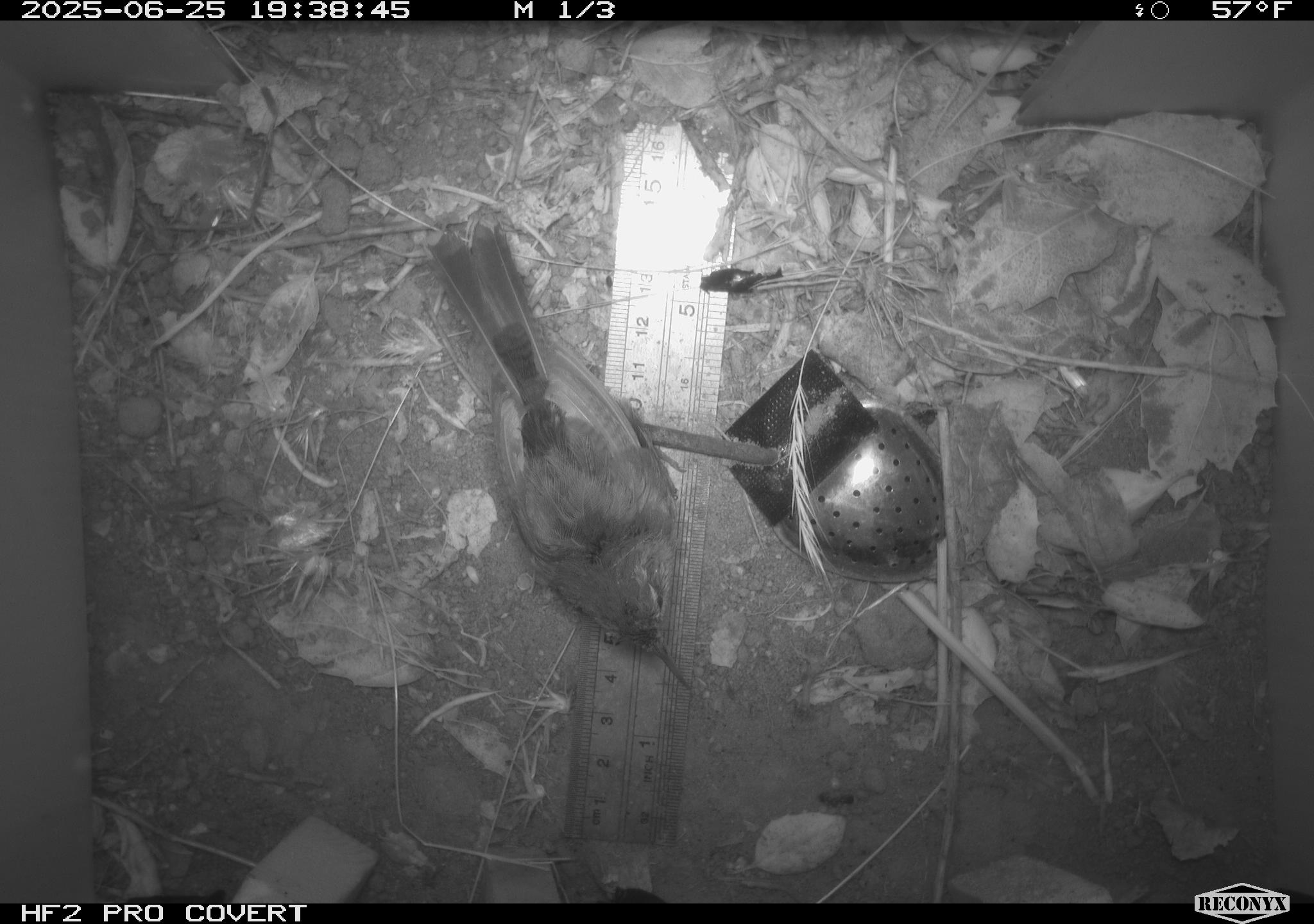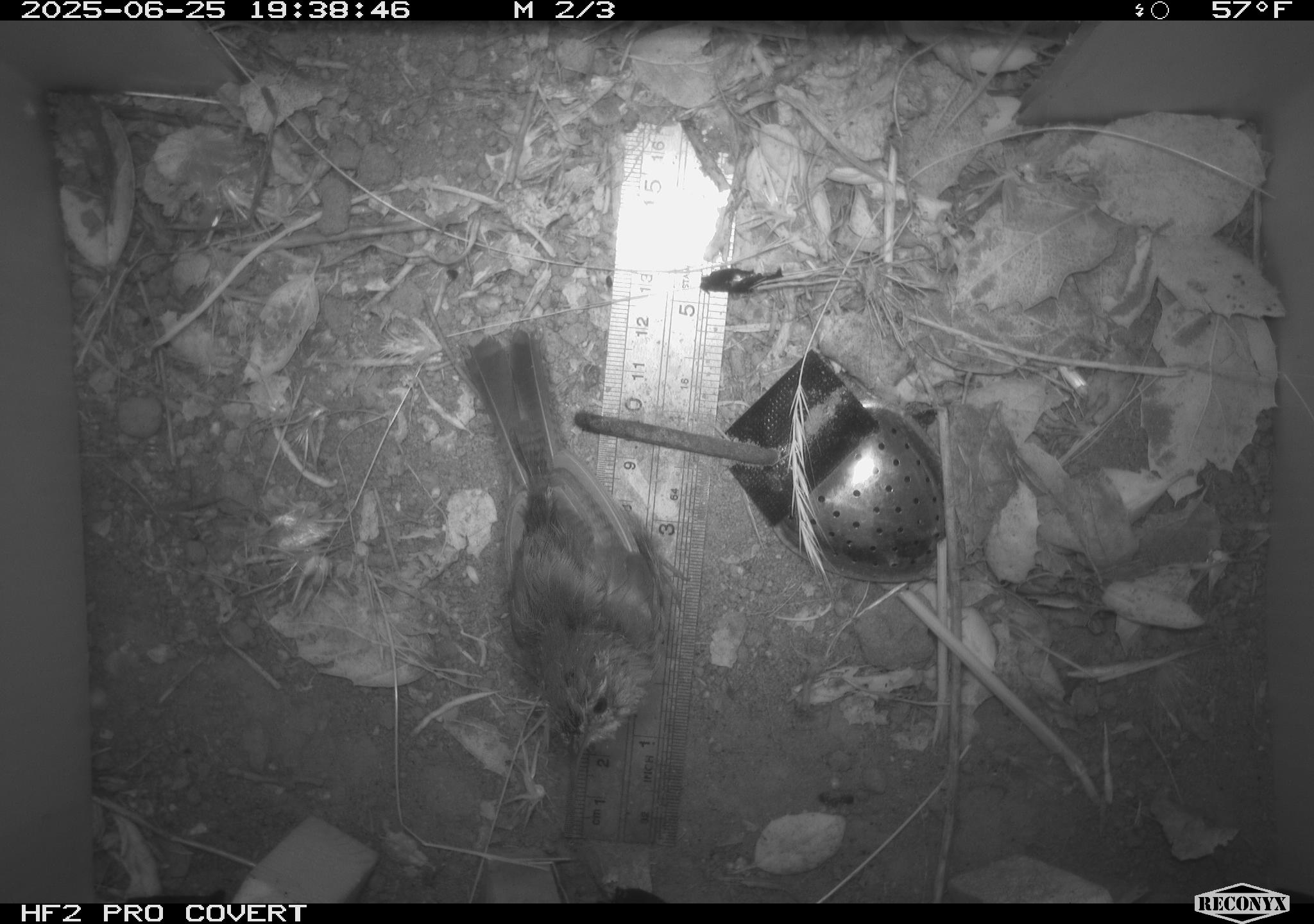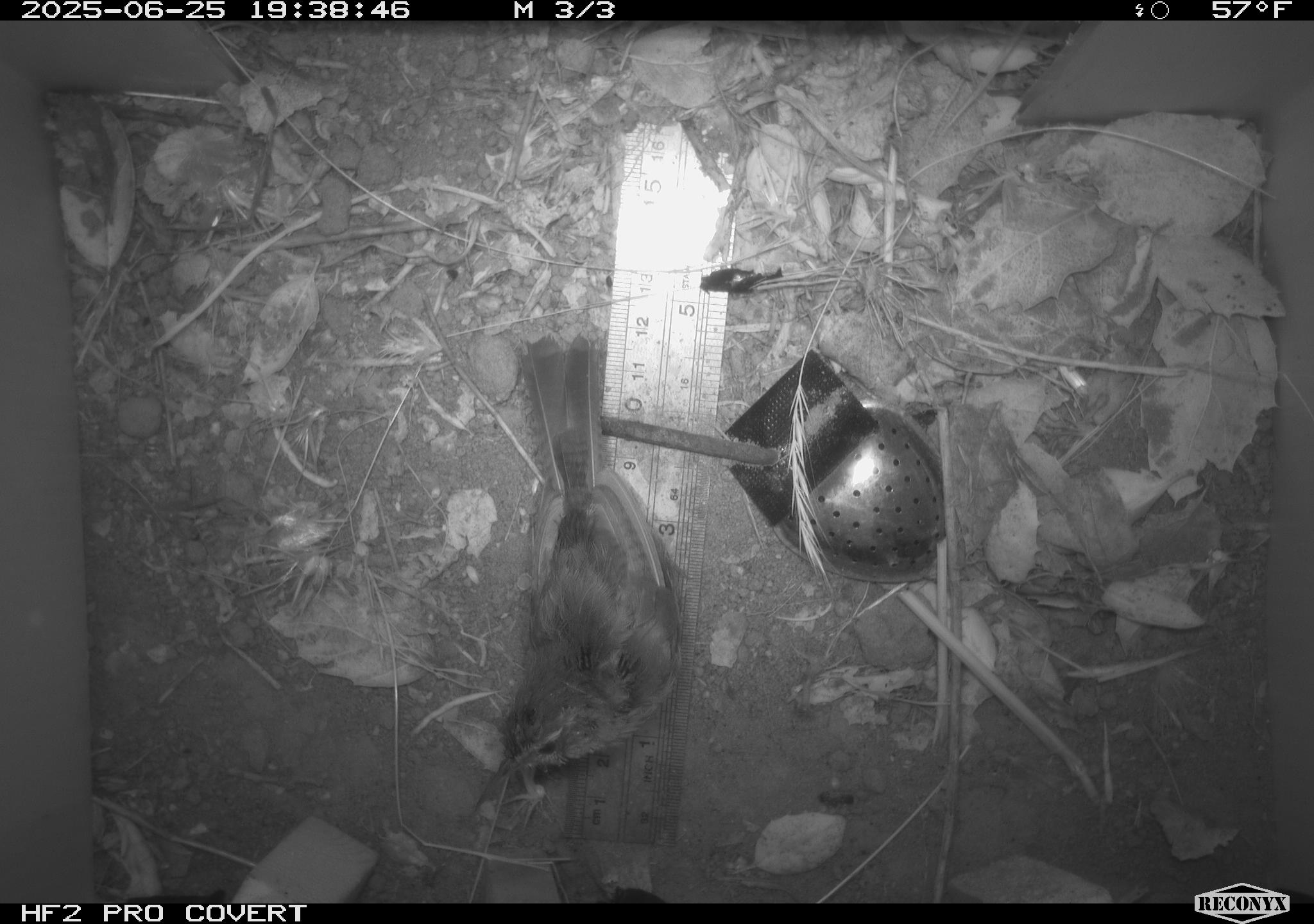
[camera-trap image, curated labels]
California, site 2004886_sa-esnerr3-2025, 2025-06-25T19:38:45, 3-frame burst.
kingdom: Animalia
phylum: Chordata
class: Aves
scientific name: Aves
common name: bird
Bird (Aves).